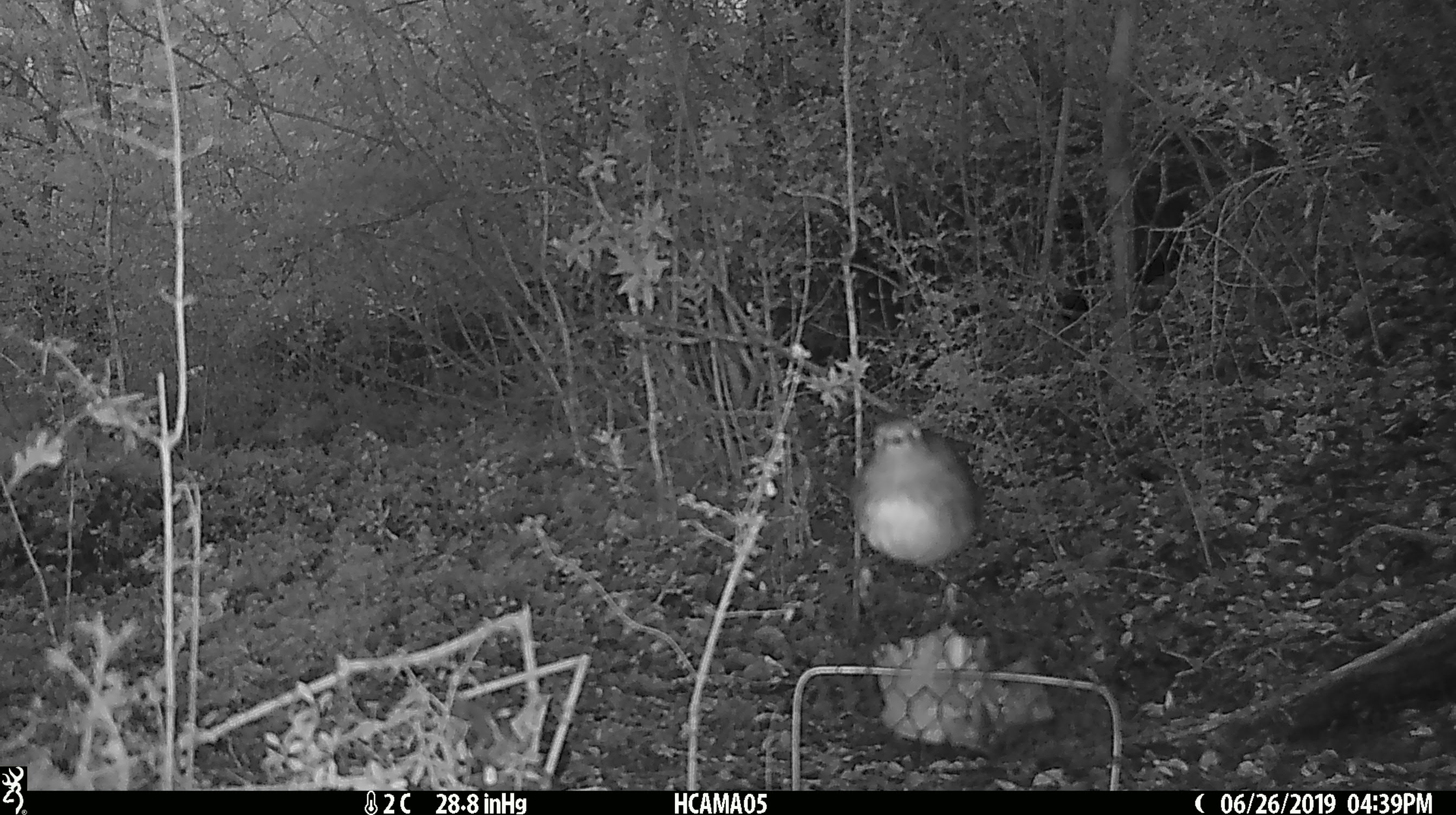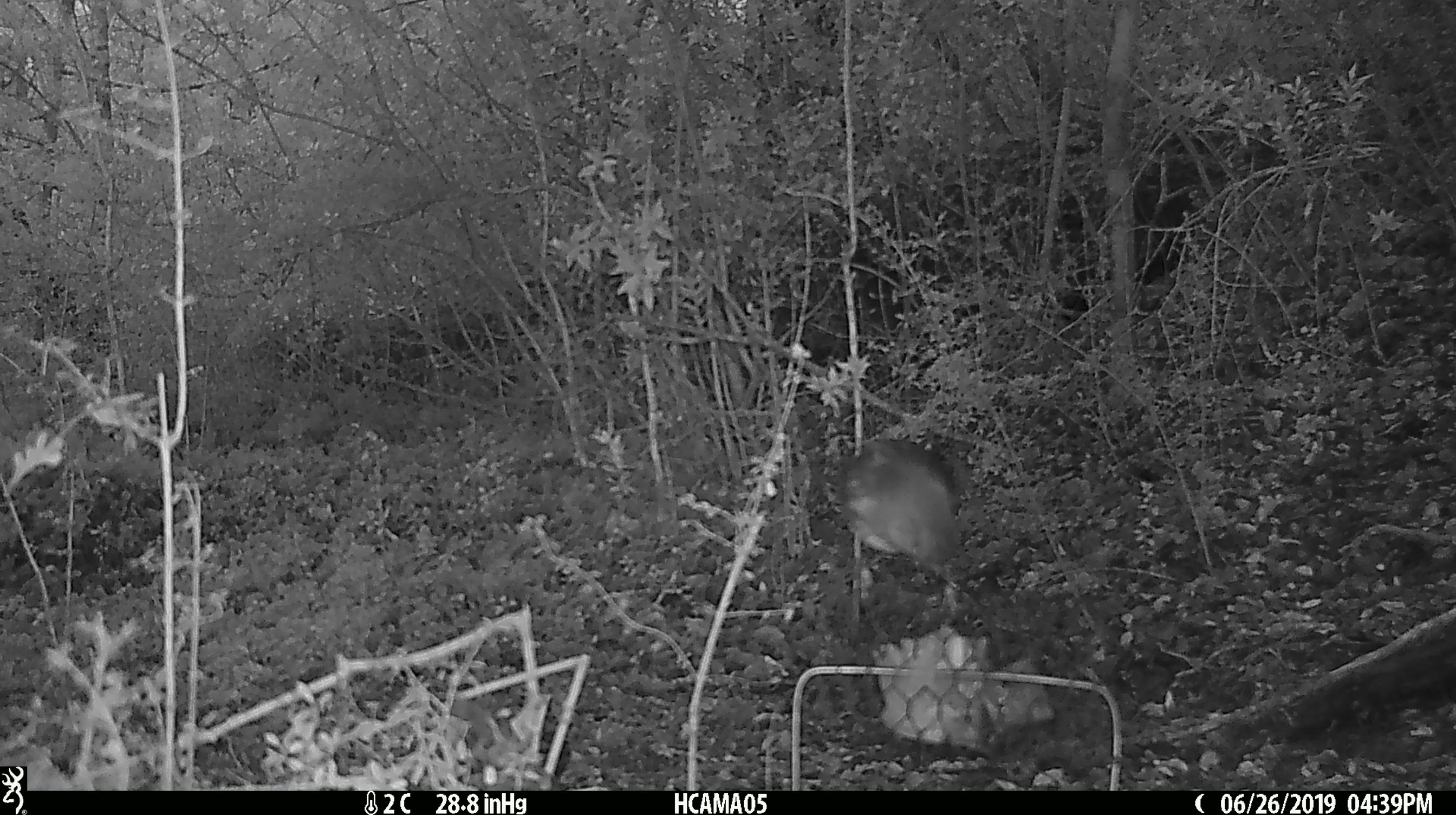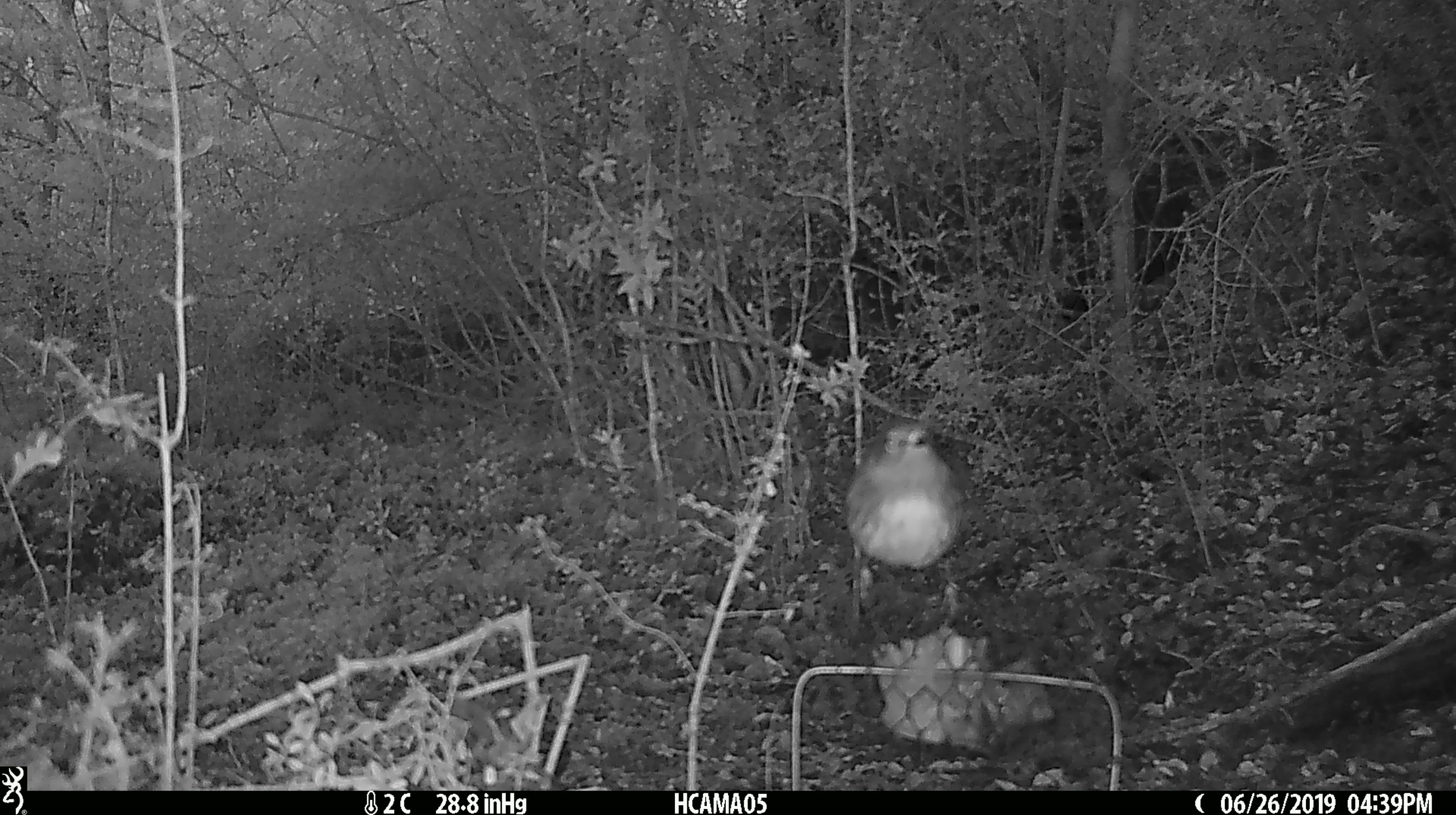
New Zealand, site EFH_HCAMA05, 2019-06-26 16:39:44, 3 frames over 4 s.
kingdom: Animalia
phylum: Chordata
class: Aves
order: Passeriformes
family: Petroicidae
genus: Petroica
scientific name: Petroica australis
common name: new zealand robin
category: robin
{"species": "robin (new zealand robin) (Petroica australis)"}